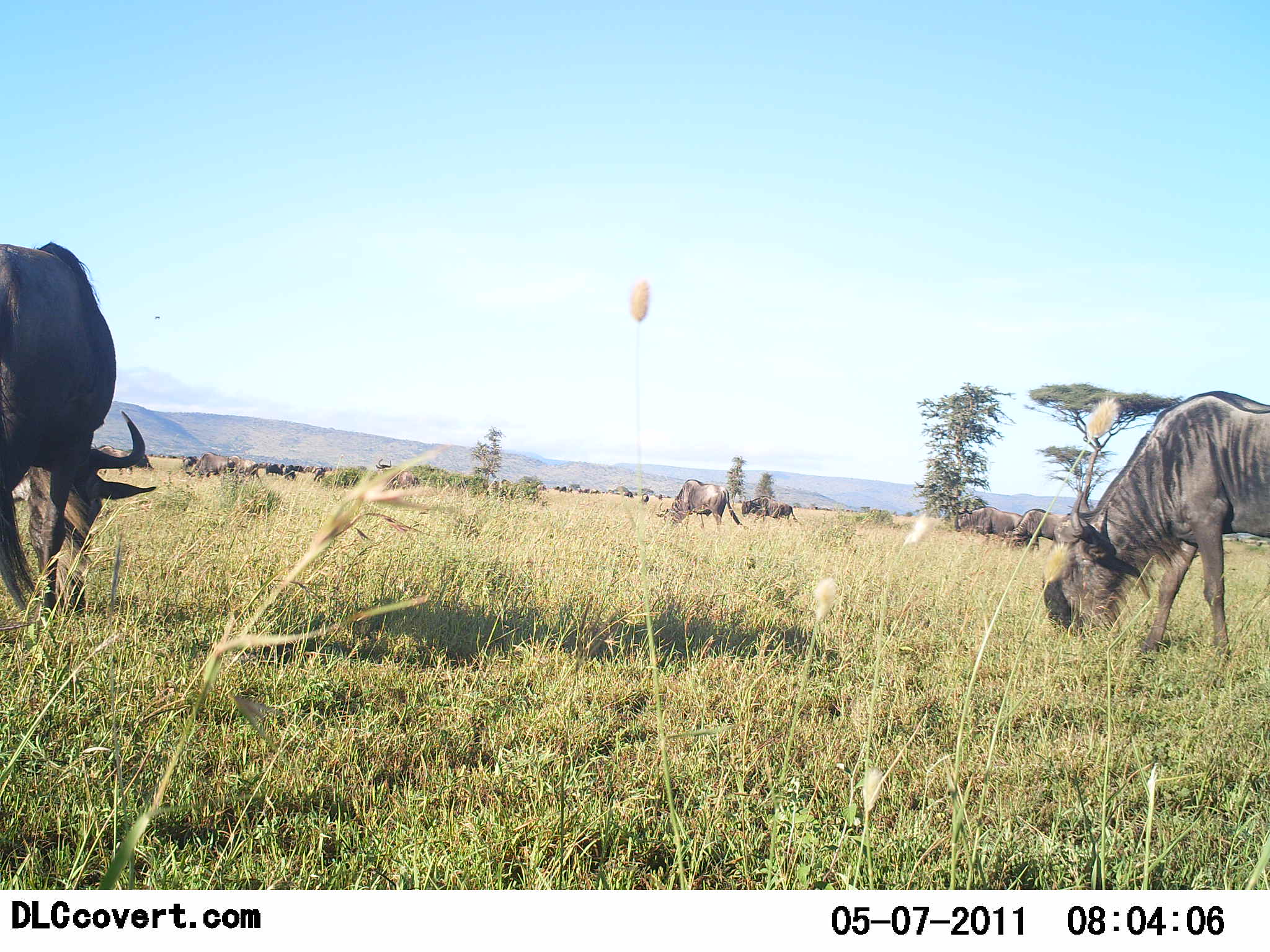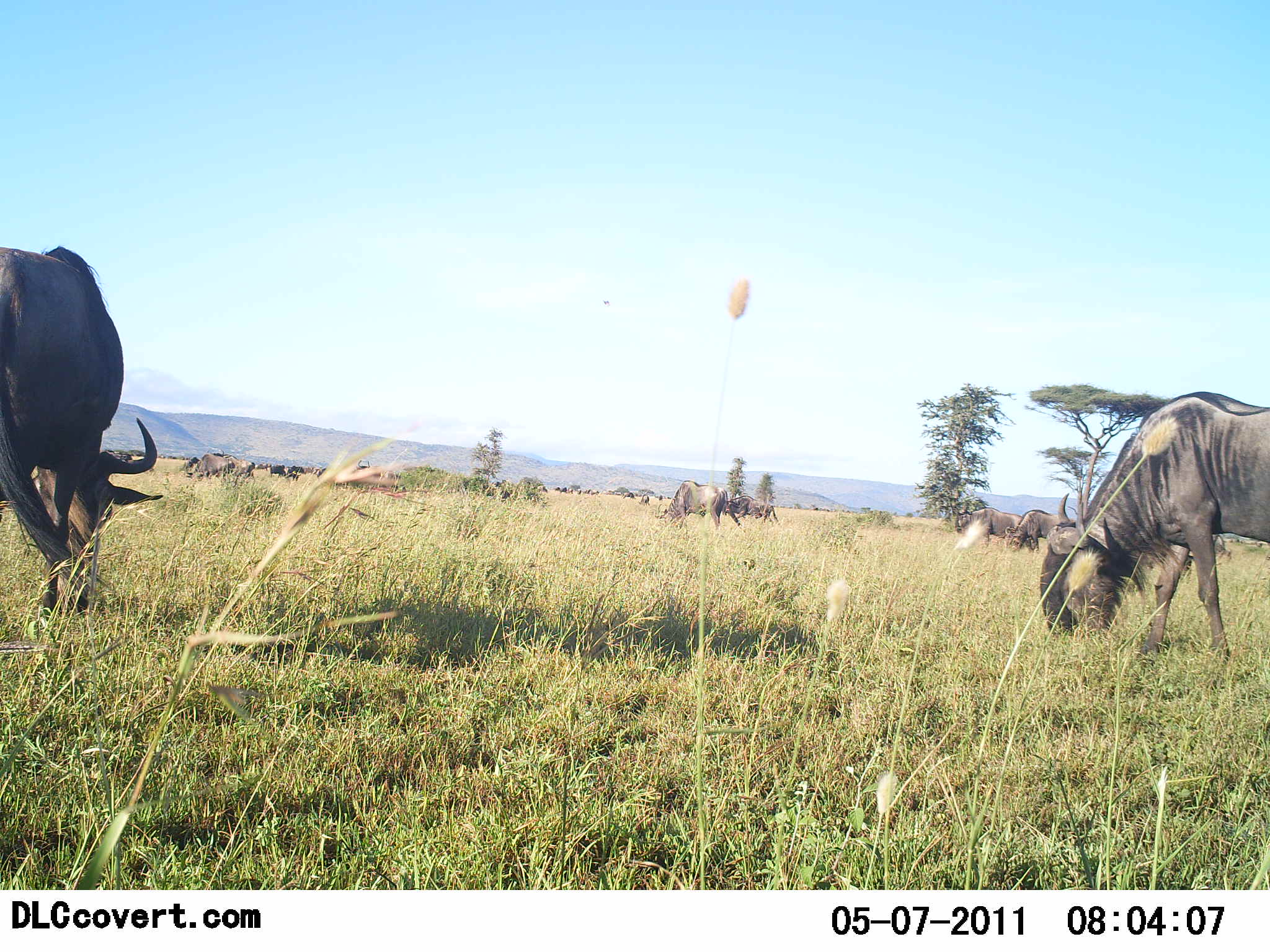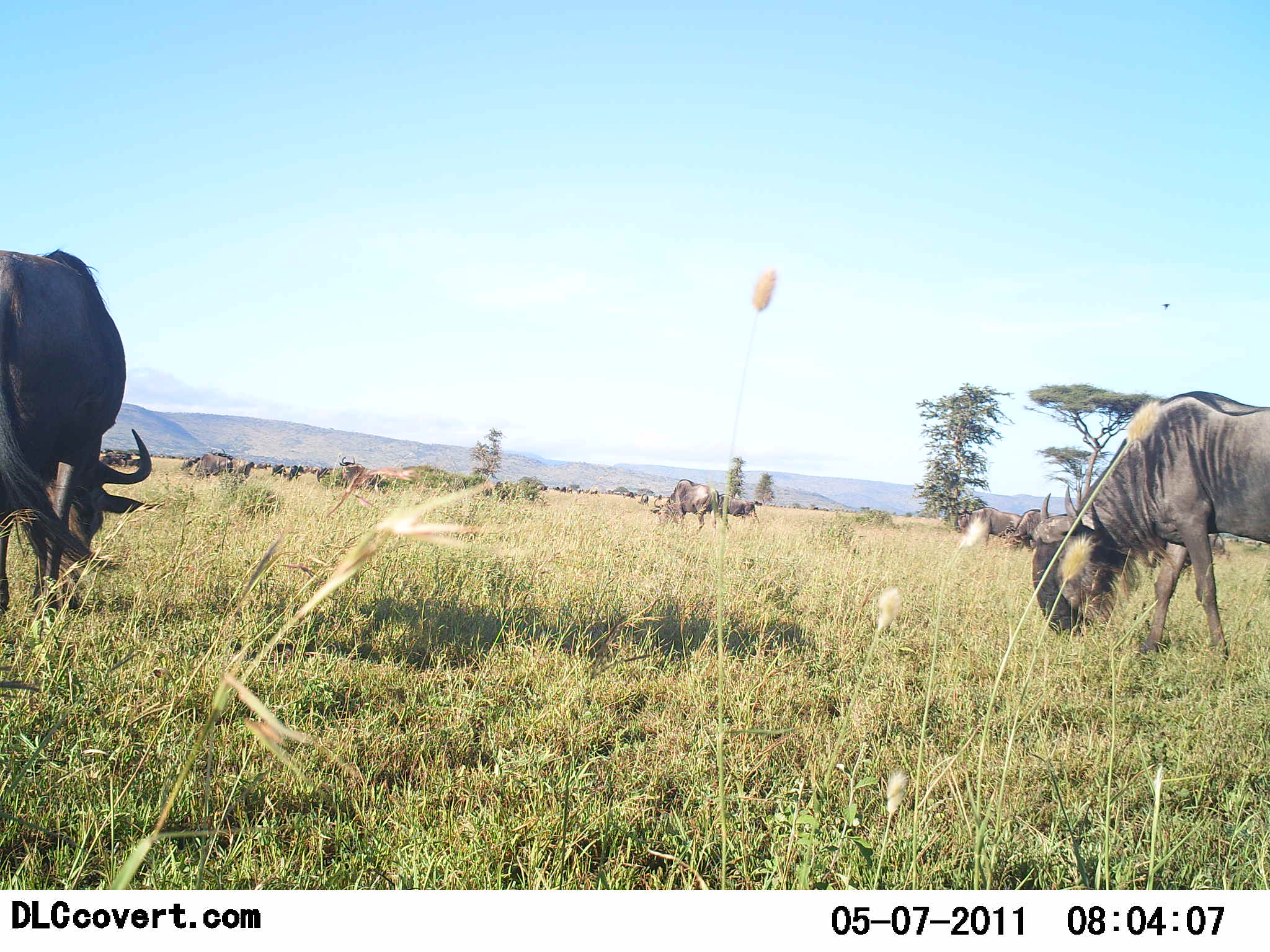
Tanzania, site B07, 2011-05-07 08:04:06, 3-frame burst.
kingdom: Animalia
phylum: Chordata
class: Mammalia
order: Artiodactyla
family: Bovidae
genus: Connochaetes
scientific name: Connochaetes taurinus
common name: blue wildebeest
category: wildebeest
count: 11-50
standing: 36%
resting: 9%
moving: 36%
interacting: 9%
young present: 0%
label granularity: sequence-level